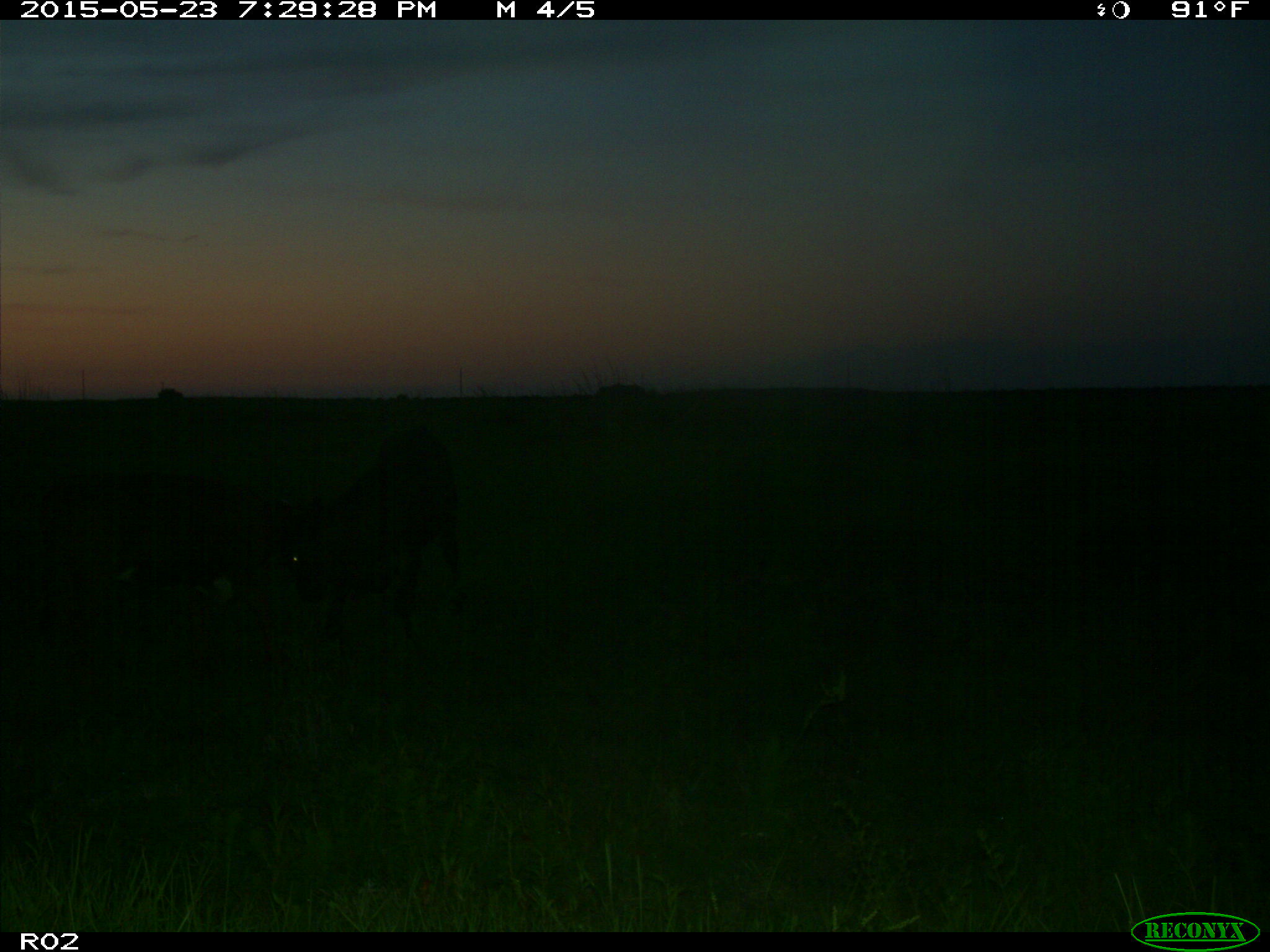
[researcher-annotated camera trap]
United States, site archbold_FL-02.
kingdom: Animalia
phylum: Chordata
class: Mammalia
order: Artiodactyla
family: Bovidae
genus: Bos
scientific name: Bos taurus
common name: domestic cow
Bos taurus (domestic cow).